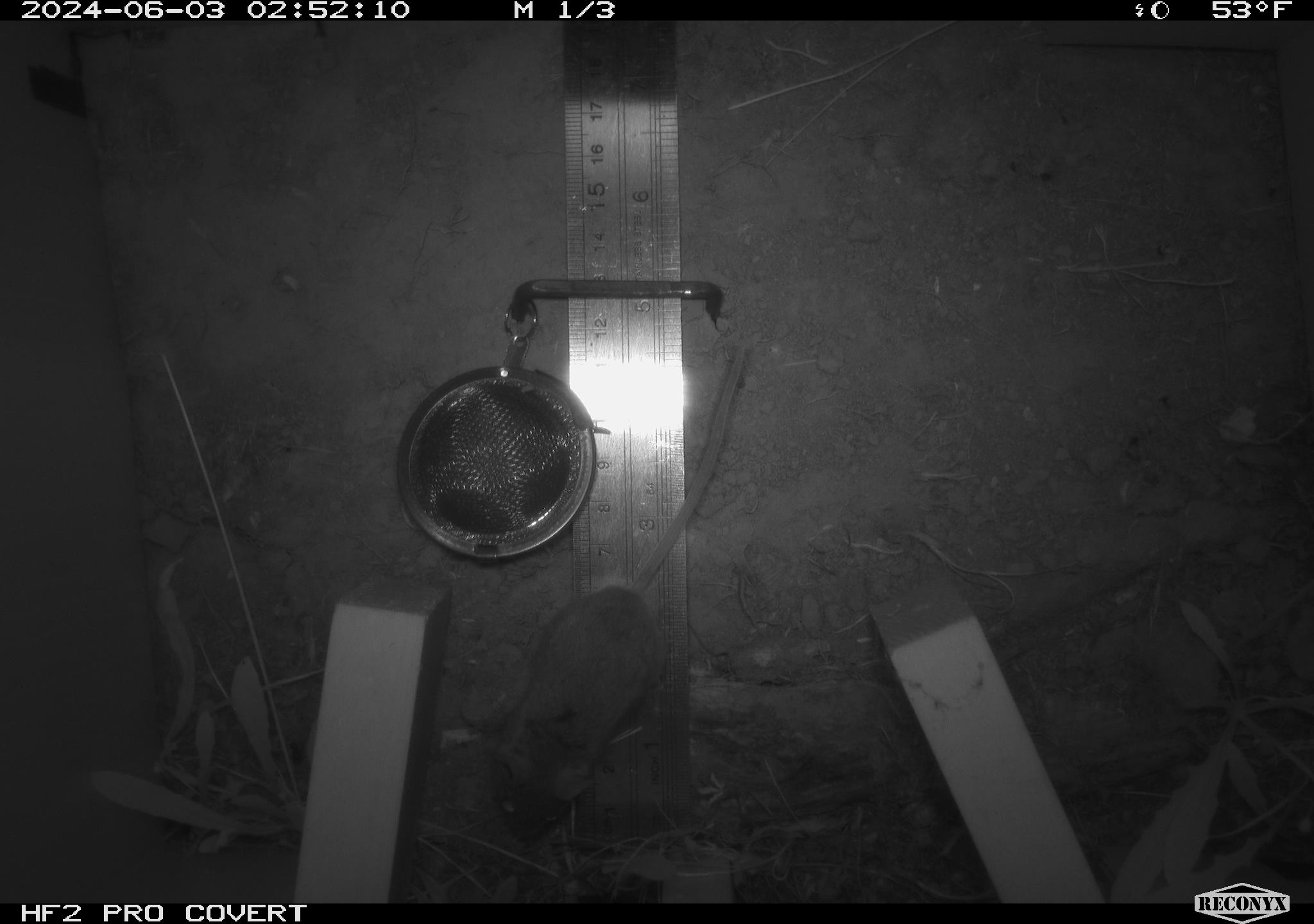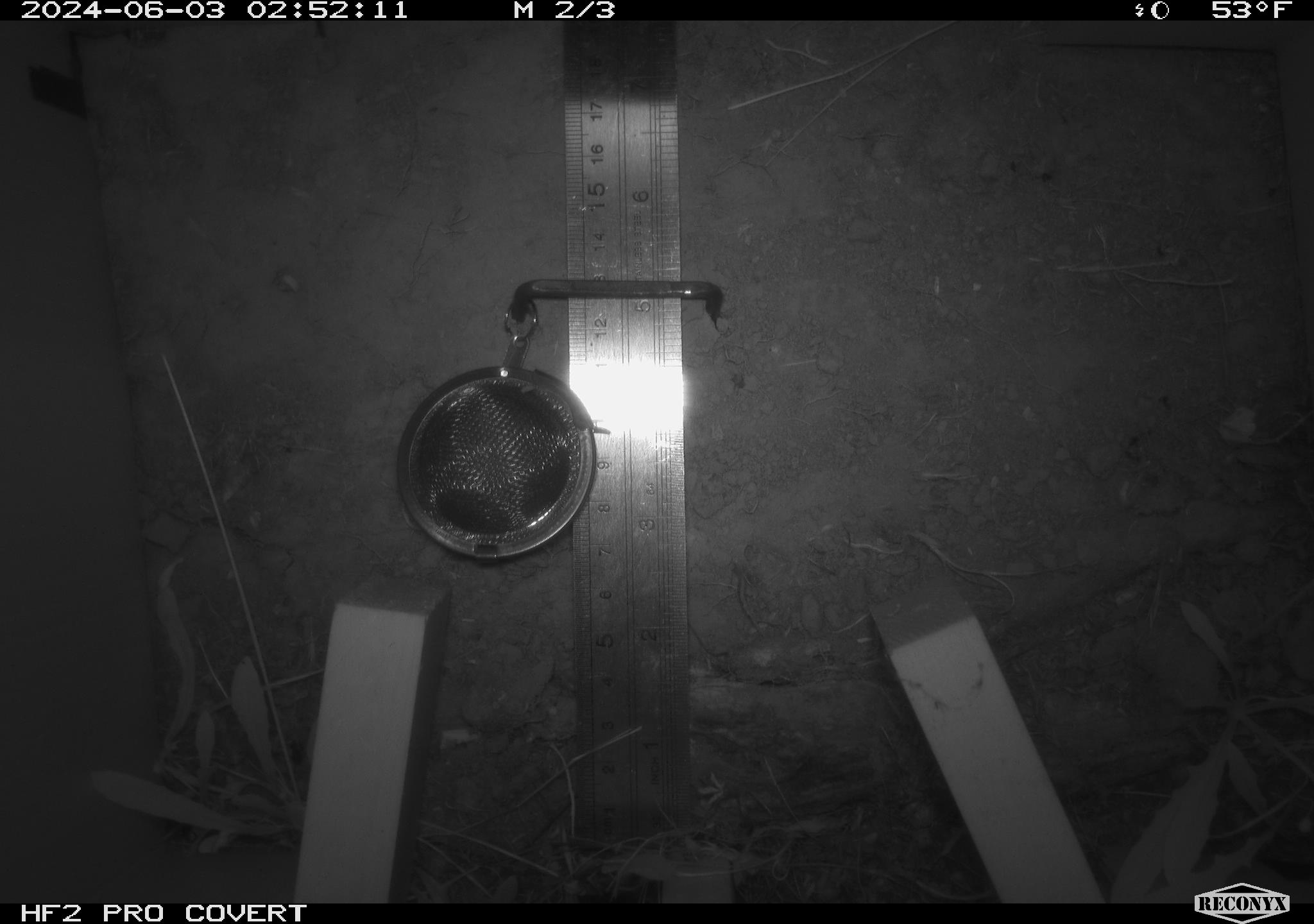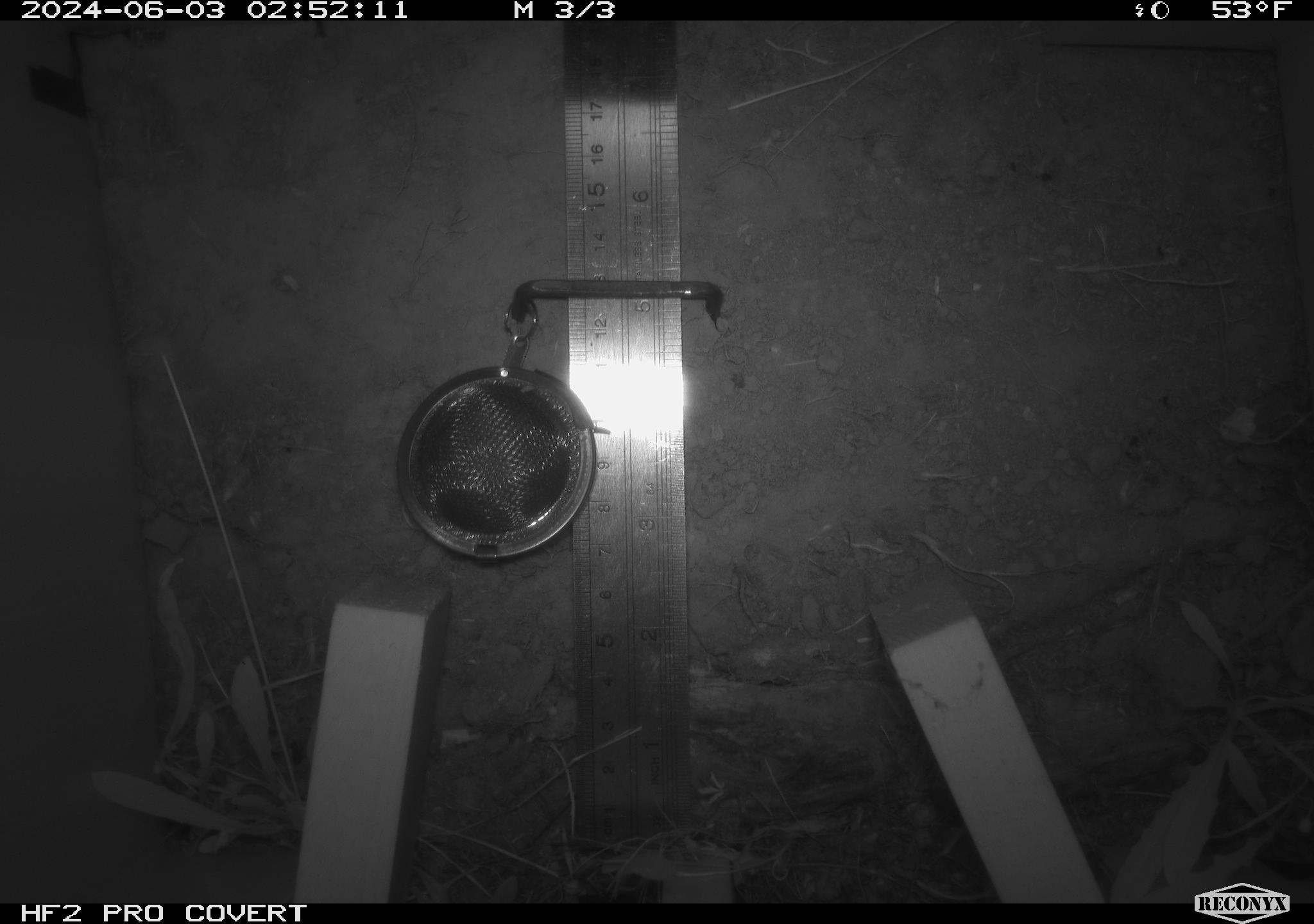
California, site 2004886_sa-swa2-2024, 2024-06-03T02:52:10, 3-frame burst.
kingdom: Animalia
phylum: Chordata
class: Mammalia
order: Rodentia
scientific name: Rodentia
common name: mouse species